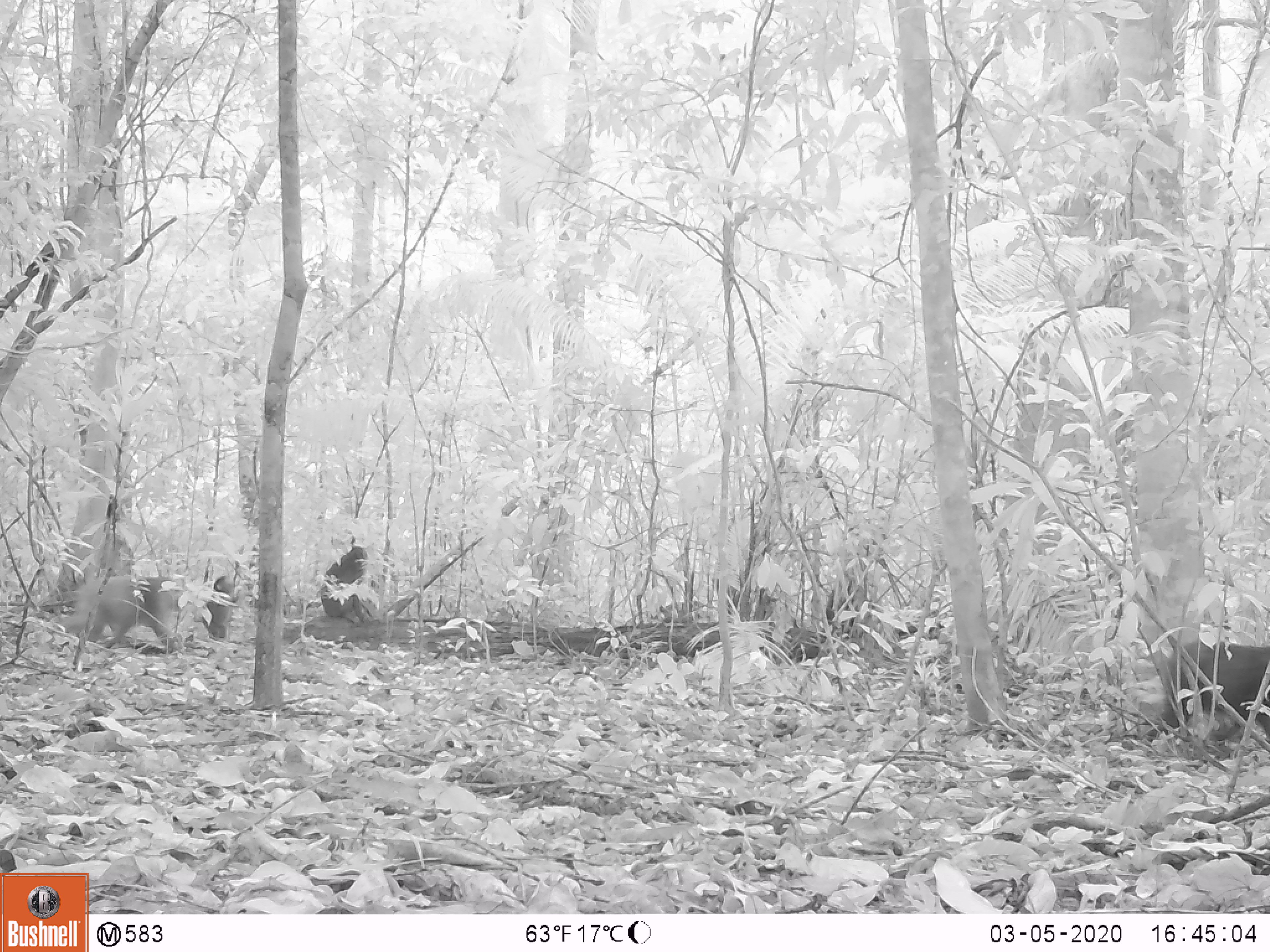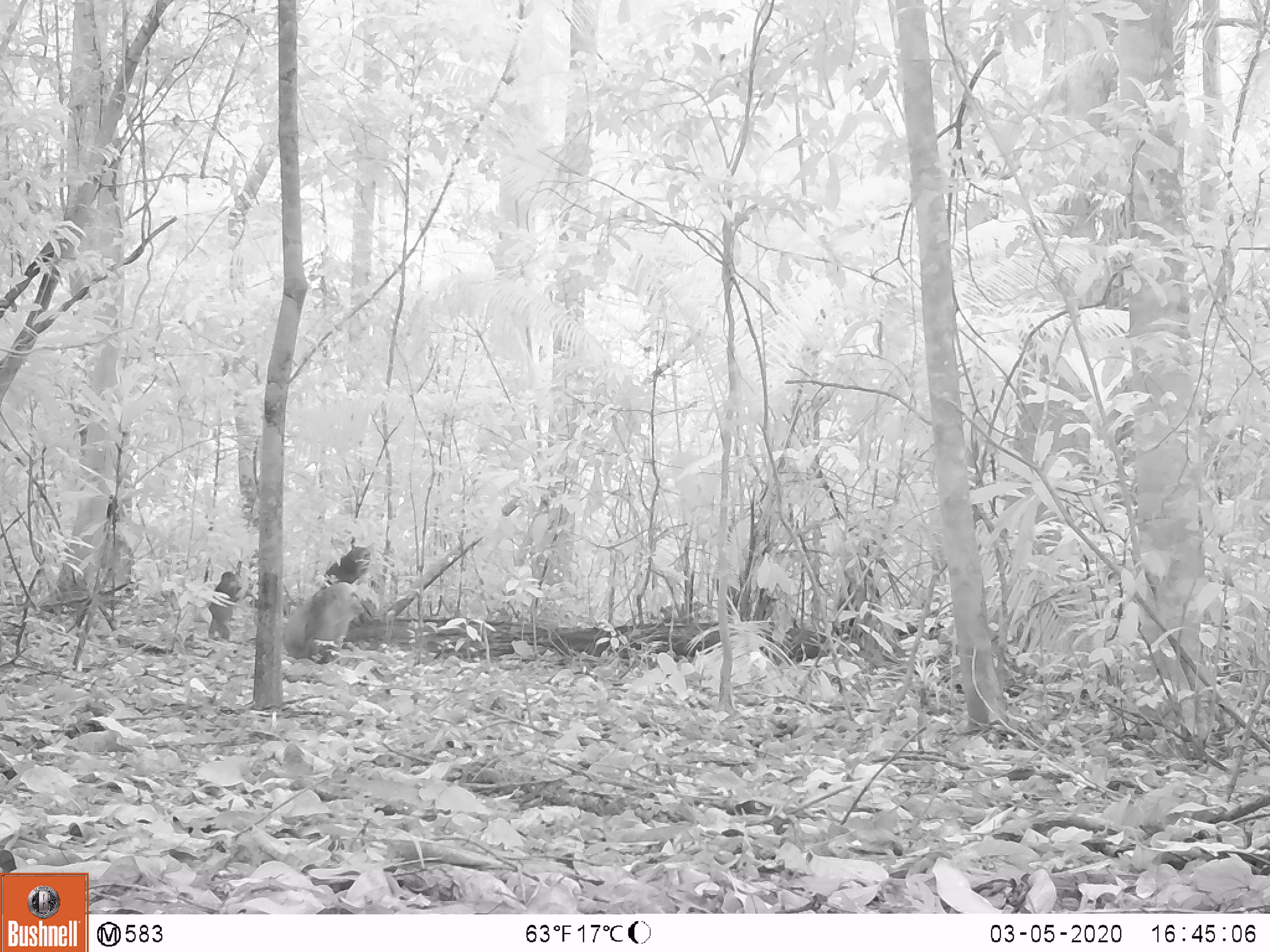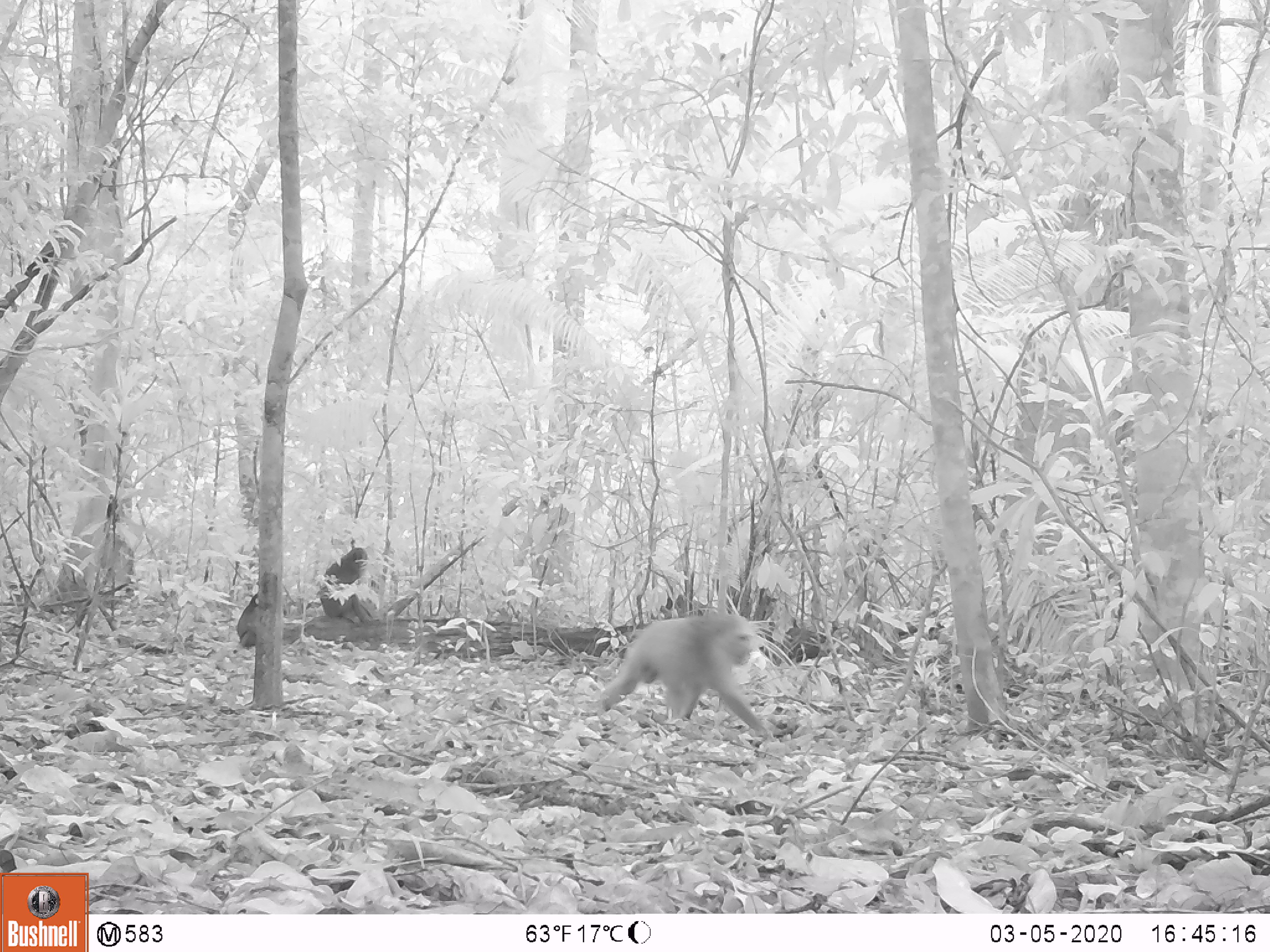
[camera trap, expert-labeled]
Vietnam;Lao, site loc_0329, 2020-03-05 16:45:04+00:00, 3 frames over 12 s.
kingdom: Animalia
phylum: Chordata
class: Mammalia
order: Primates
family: Cercopithecidae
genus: Macaca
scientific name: Macaca arctoides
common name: stump-tailed macaque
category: stump tailed macaque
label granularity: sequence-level